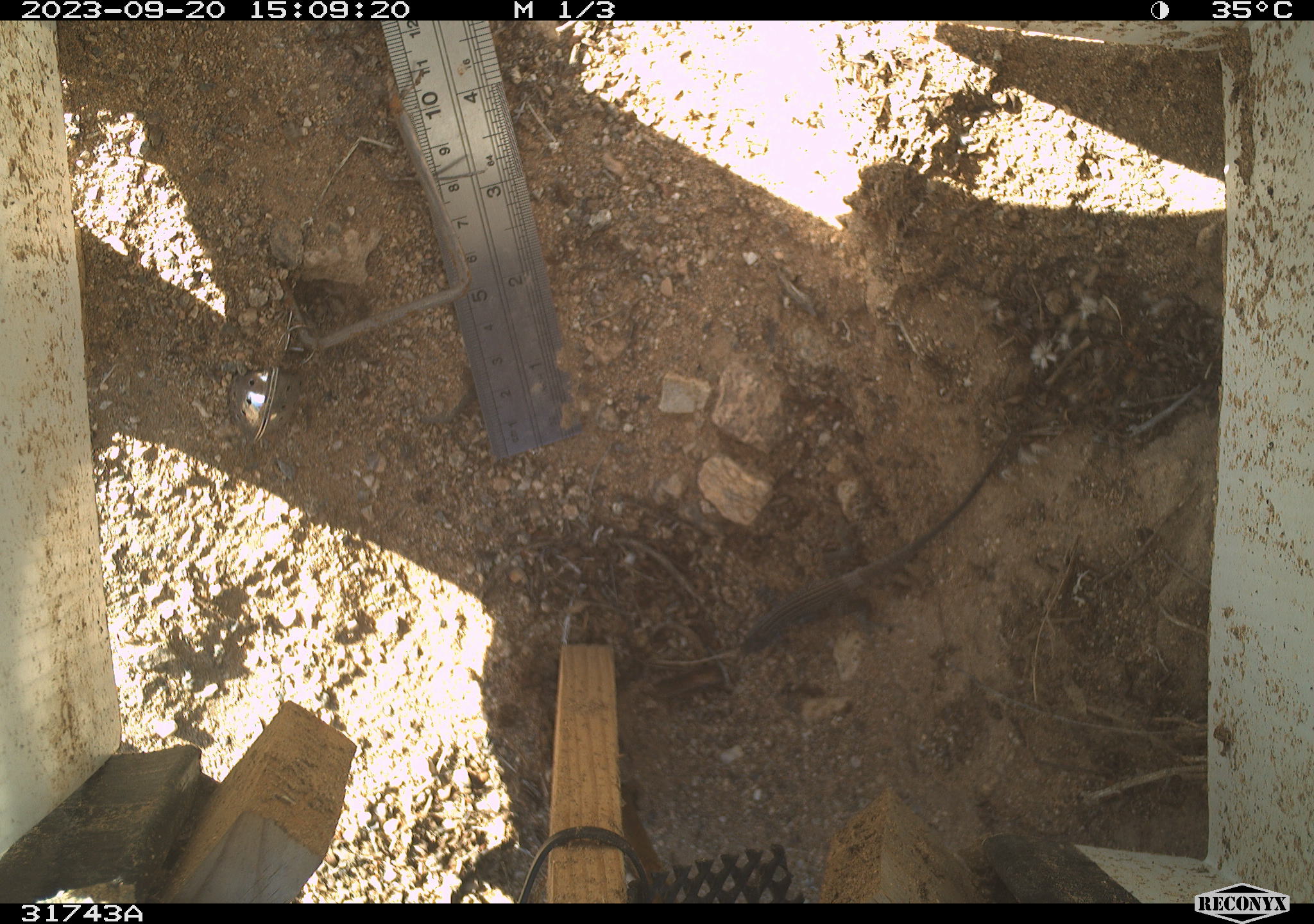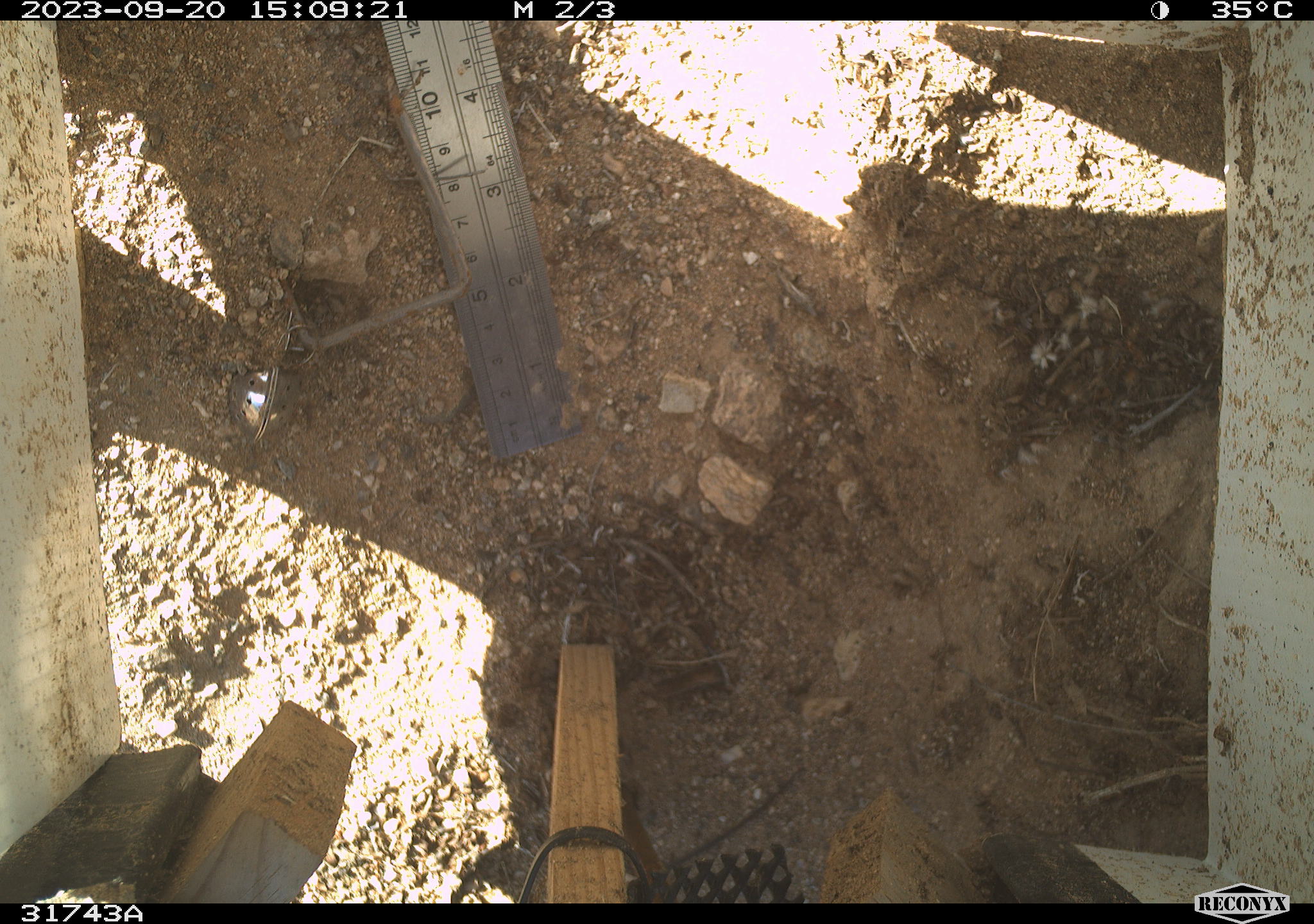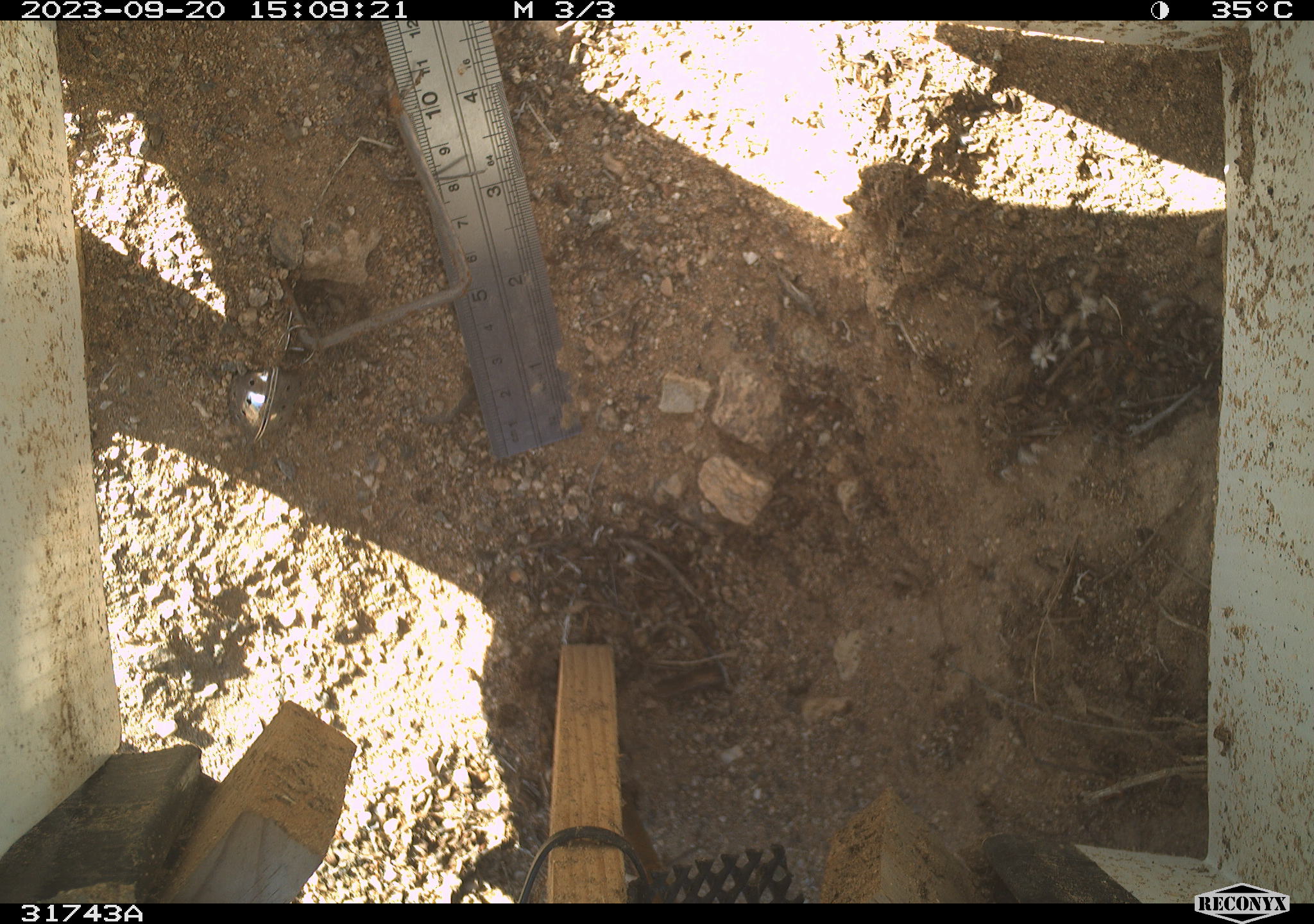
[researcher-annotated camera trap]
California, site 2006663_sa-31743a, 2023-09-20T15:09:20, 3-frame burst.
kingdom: Animalia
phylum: Chordata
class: Reptilia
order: Squamata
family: Teiidae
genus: Aspidoscelis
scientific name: Aspidoscelis tigris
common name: western whiptail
Western whiptail (Aspidoscelis tigris).